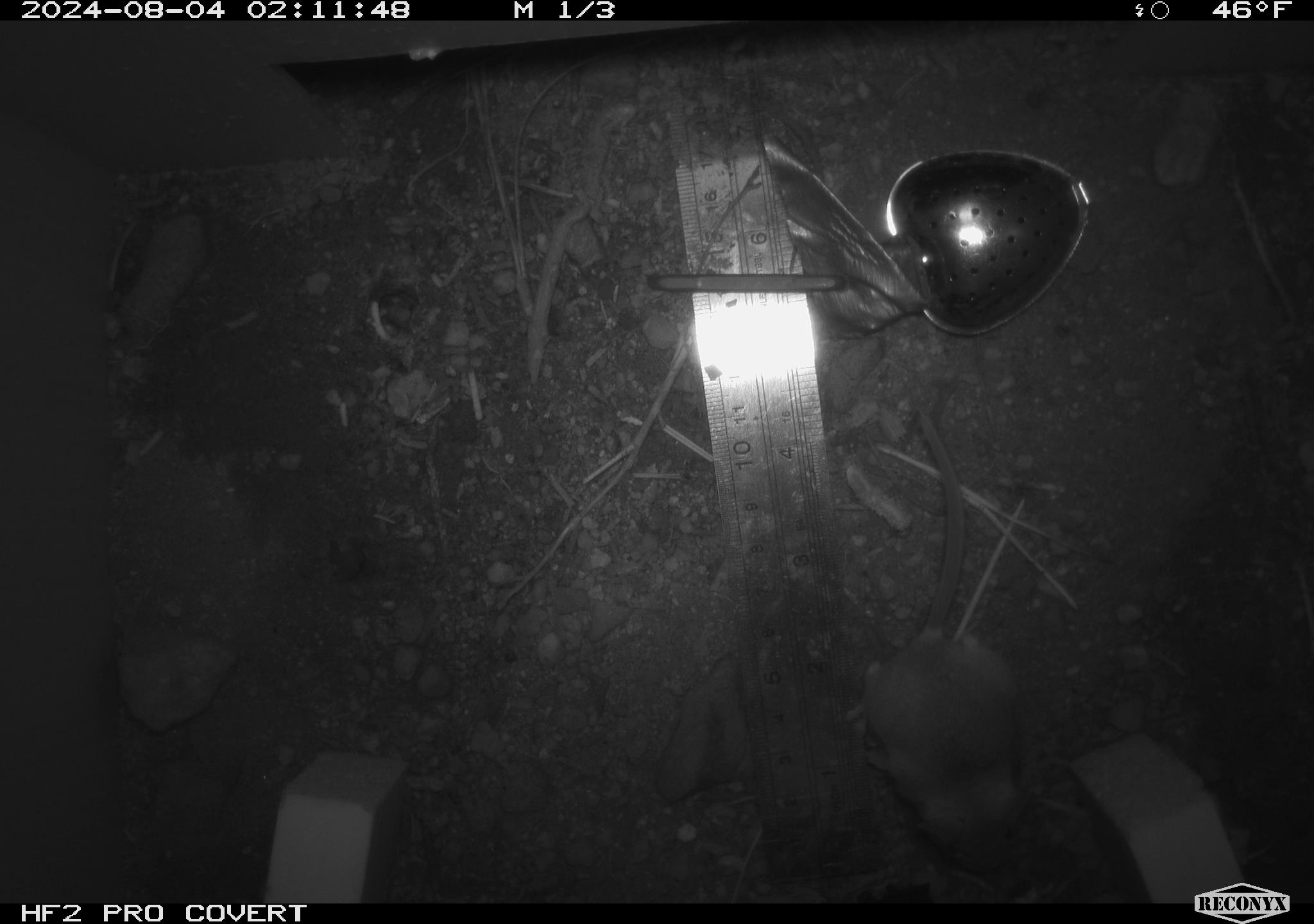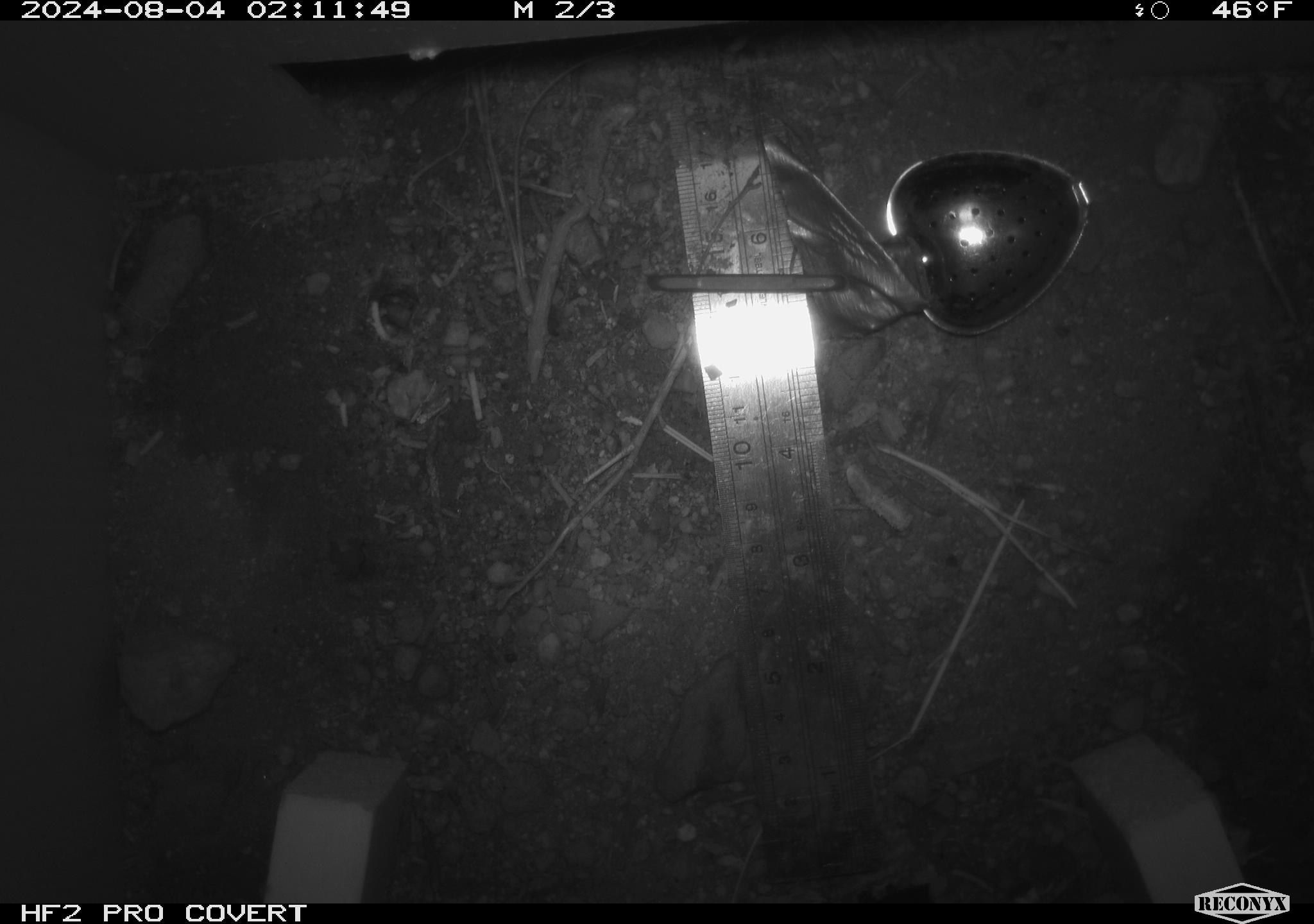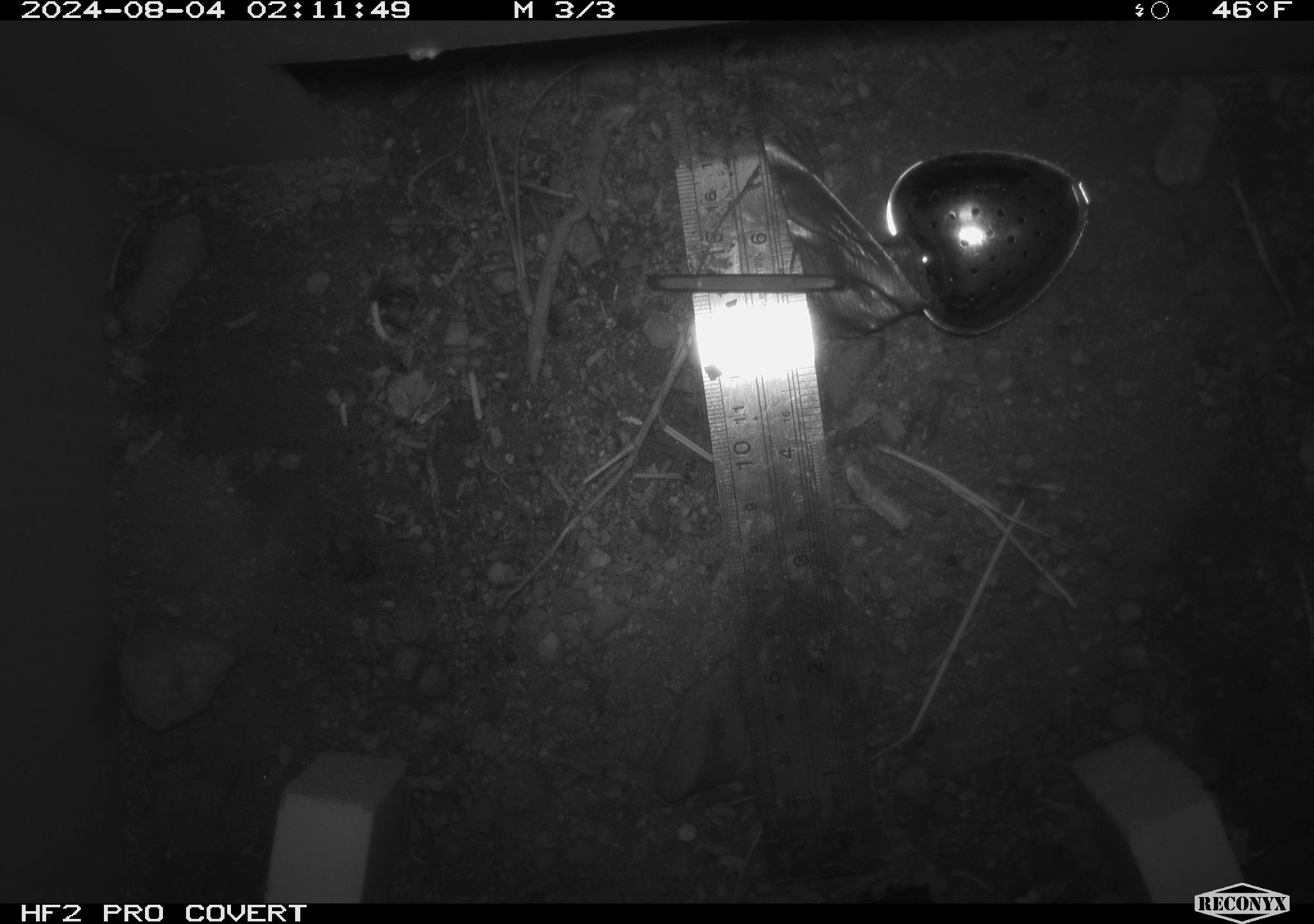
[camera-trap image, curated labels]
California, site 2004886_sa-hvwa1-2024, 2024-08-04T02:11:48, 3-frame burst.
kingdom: Animalia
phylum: Chordata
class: Mammalia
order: Rodentia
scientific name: Rodentia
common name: mouse species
Mouse species (Rodentia).